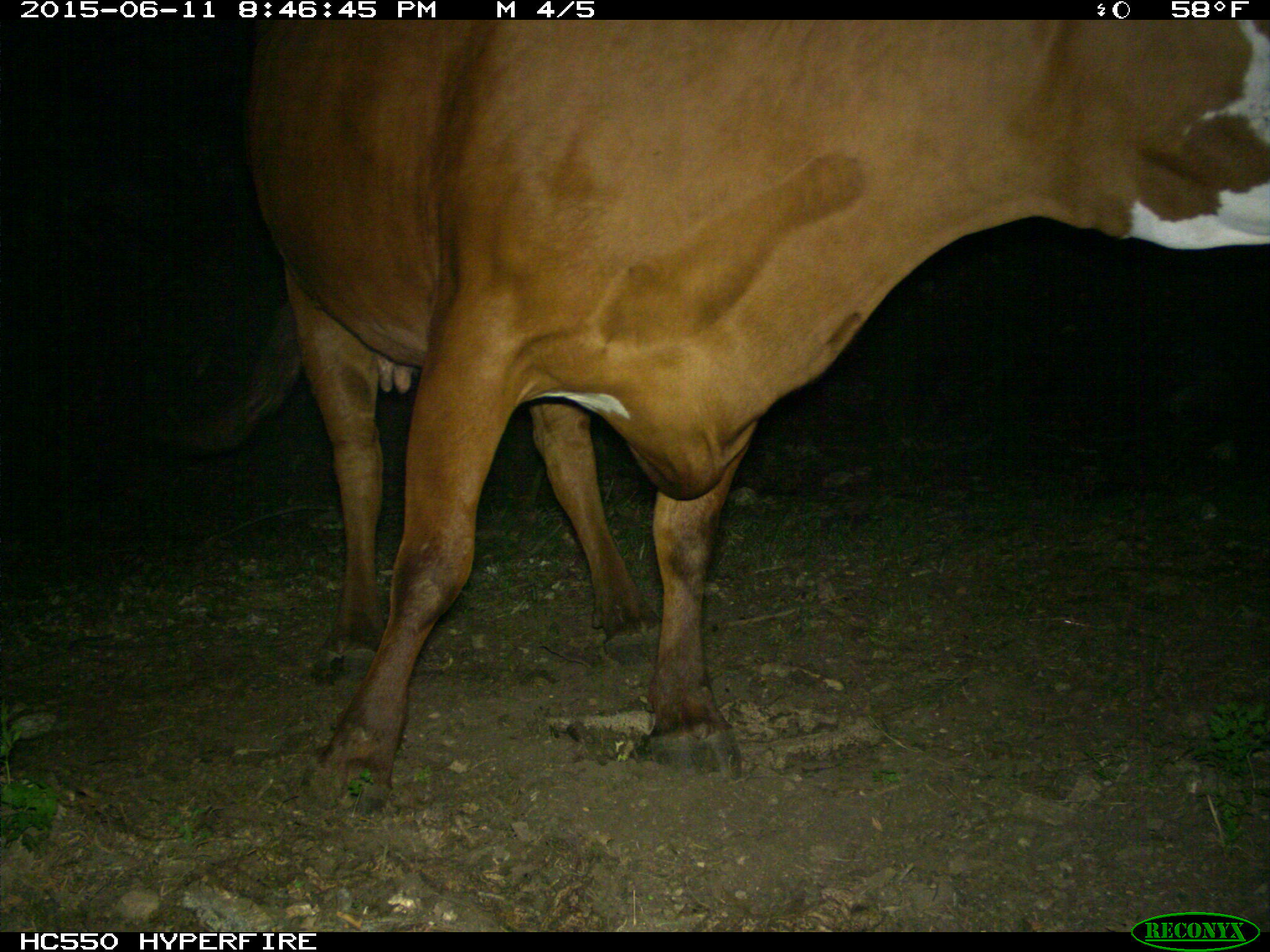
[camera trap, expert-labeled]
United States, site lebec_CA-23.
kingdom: Animalia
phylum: Chordata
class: Mammalia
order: Artiodactyla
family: Bovidae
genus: Bos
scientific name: Bos taurus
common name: domestic cow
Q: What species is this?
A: Bos taurus (domestic cow).